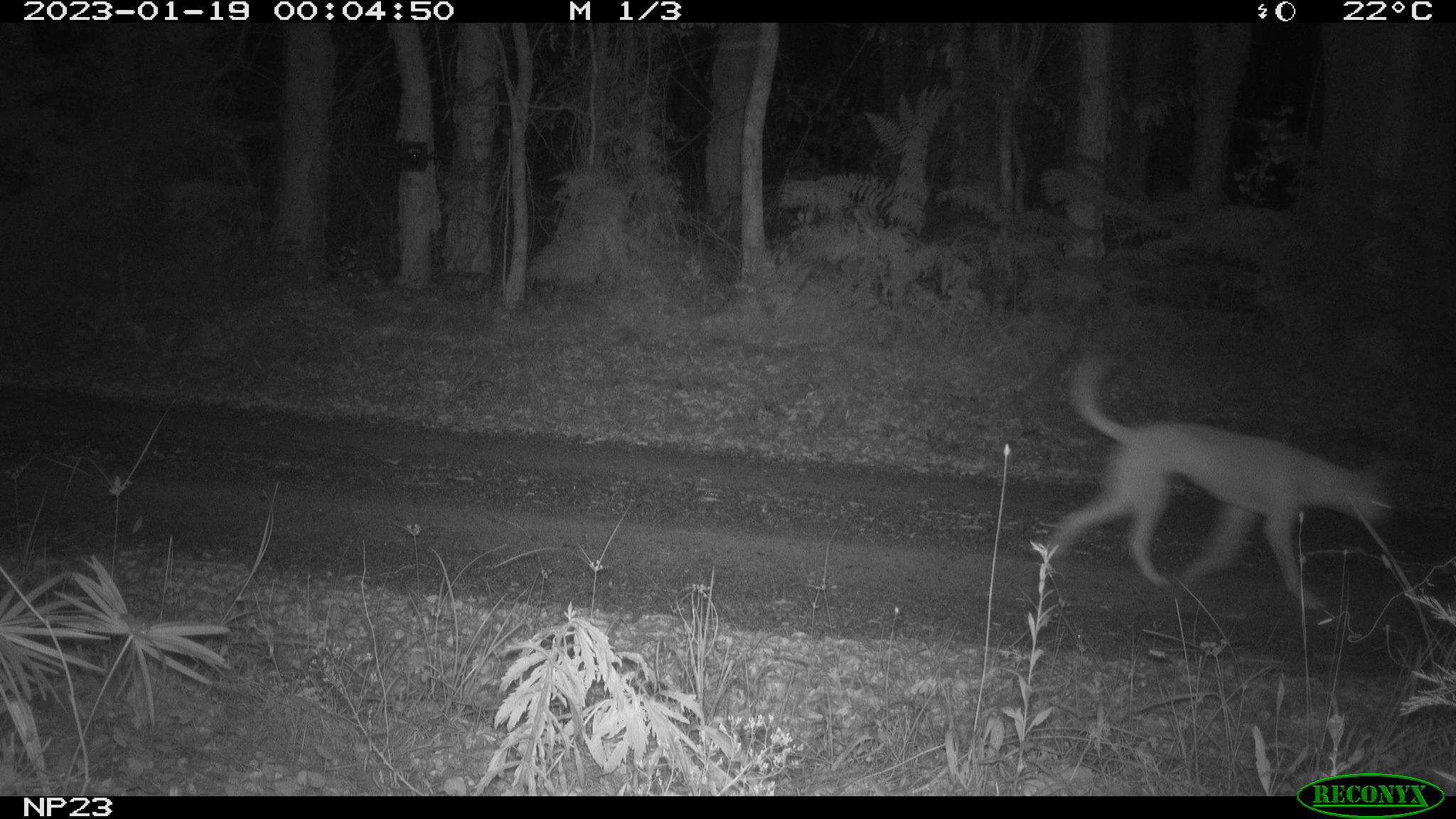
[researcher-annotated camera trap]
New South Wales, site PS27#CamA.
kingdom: Animalia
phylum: Chordata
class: Mammalia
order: Carnivora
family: Canidae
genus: Canis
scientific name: Canis familiaris dingo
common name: dingo